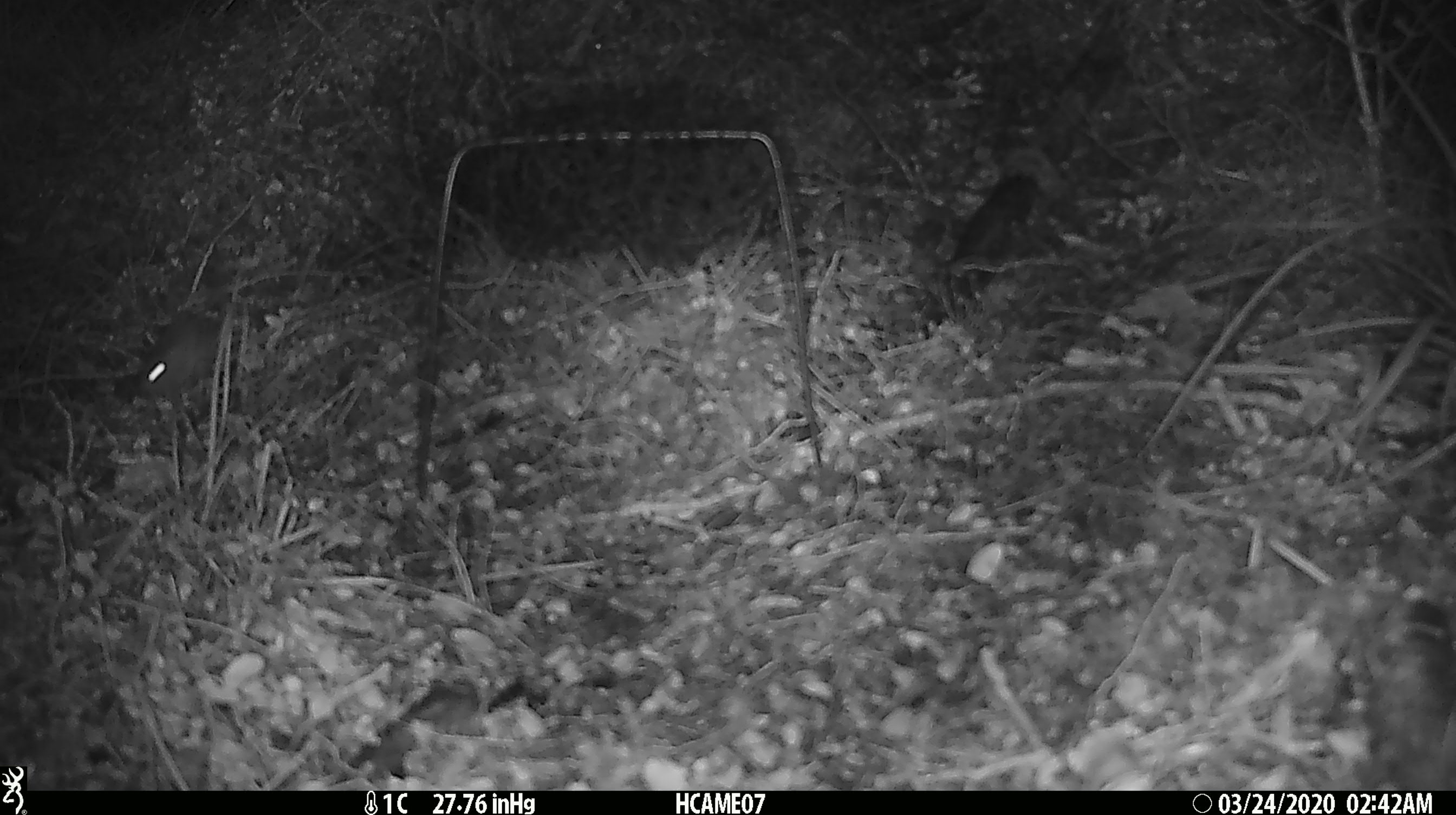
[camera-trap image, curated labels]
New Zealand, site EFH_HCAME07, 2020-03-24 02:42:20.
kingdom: Animalia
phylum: Chordata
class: Mammalia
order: Rodentia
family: Muridae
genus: Mus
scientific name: Mus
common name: mouse